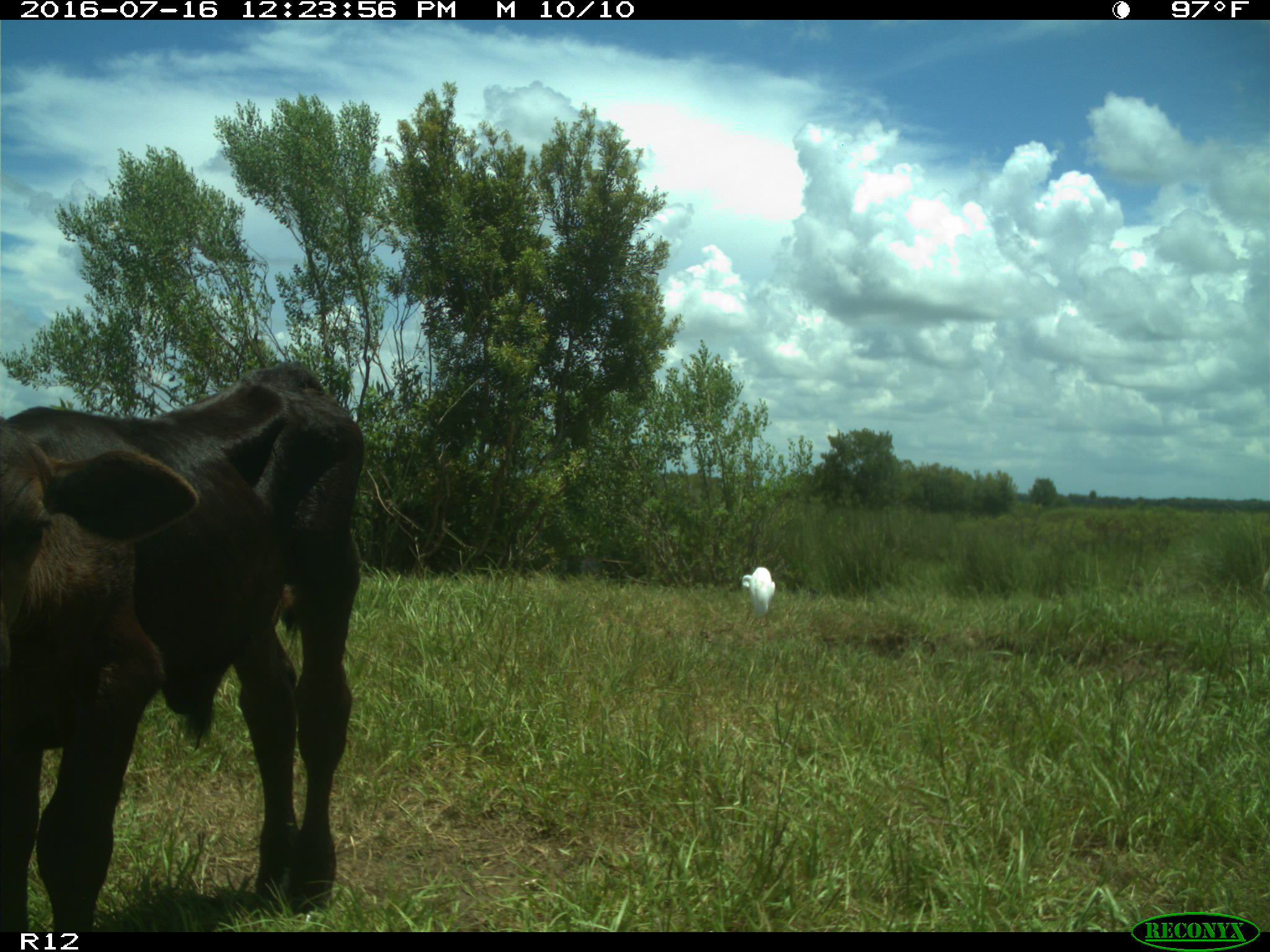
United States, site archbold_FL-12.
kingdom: Animalia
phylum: Chordata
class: Mammalia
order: Artiodactyla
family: Bovidae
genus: Bos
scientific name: Bos taurus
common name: domestic cow